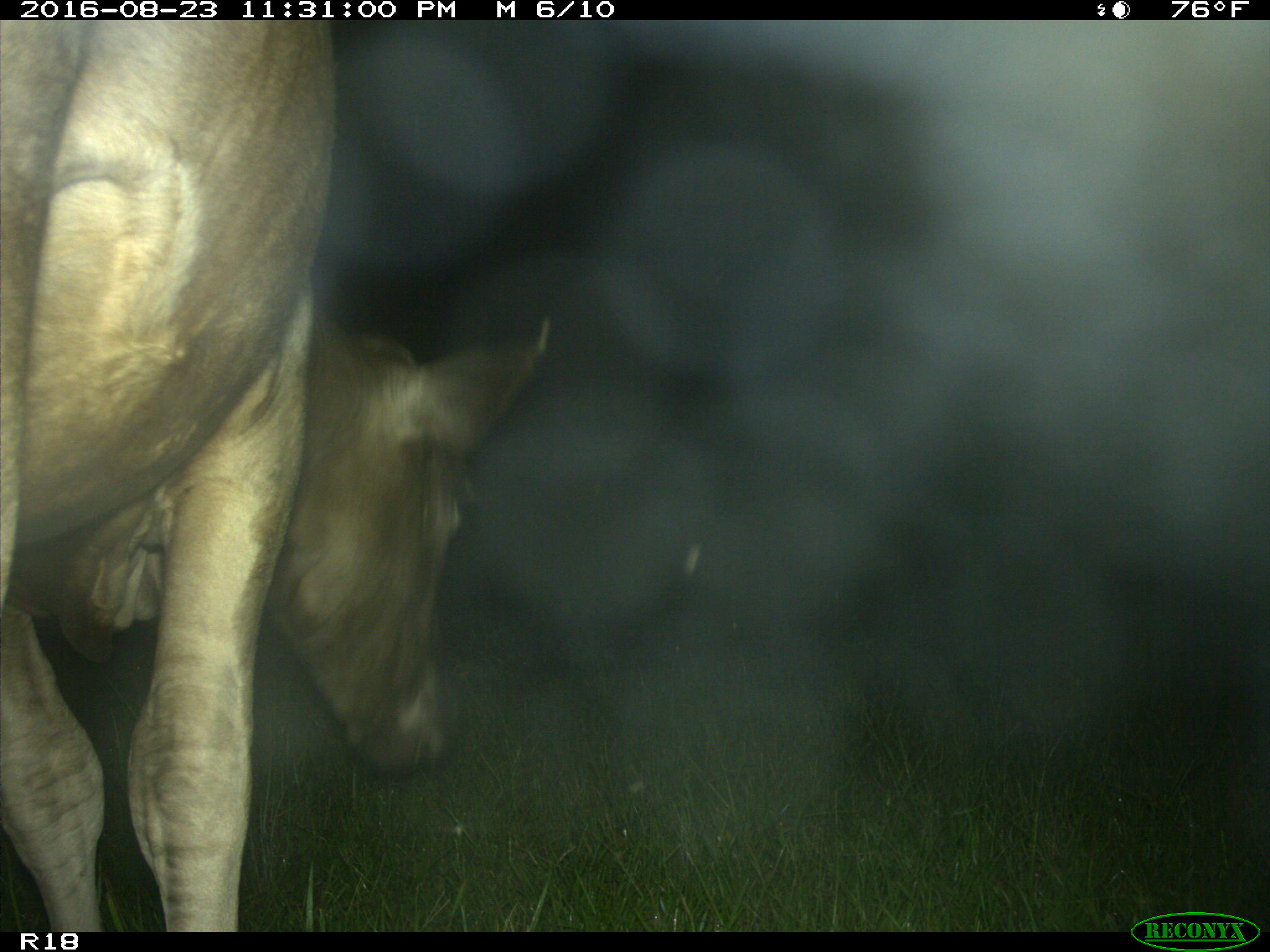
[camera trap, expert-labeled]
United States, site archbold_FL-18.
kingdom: Animalia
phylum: Chordata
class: Mammalia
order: Artiodactyla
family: Bovidae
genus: Bos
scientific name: Bos taurus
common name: domestic cow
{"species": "Bos taurus (domestic cow)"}